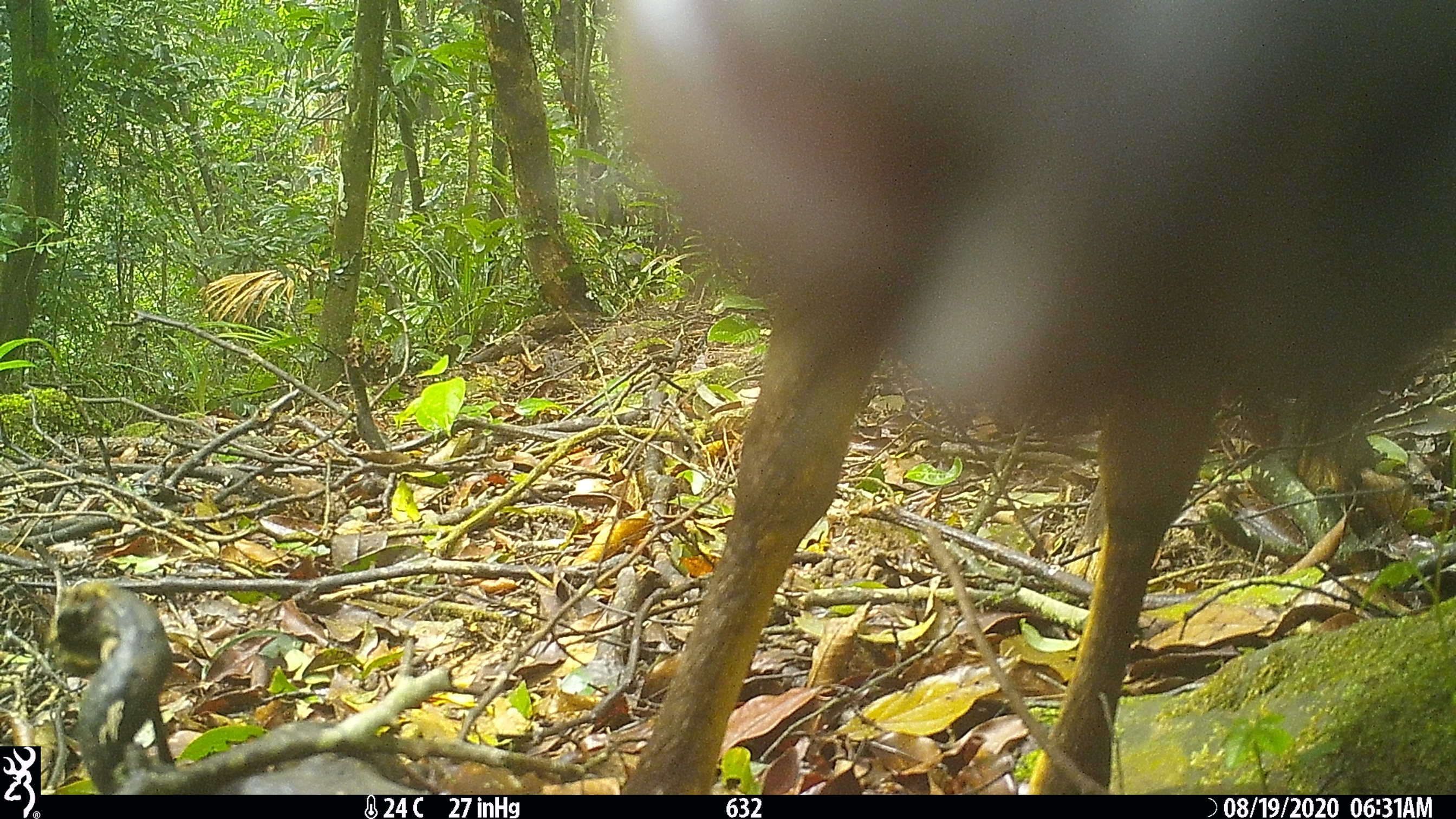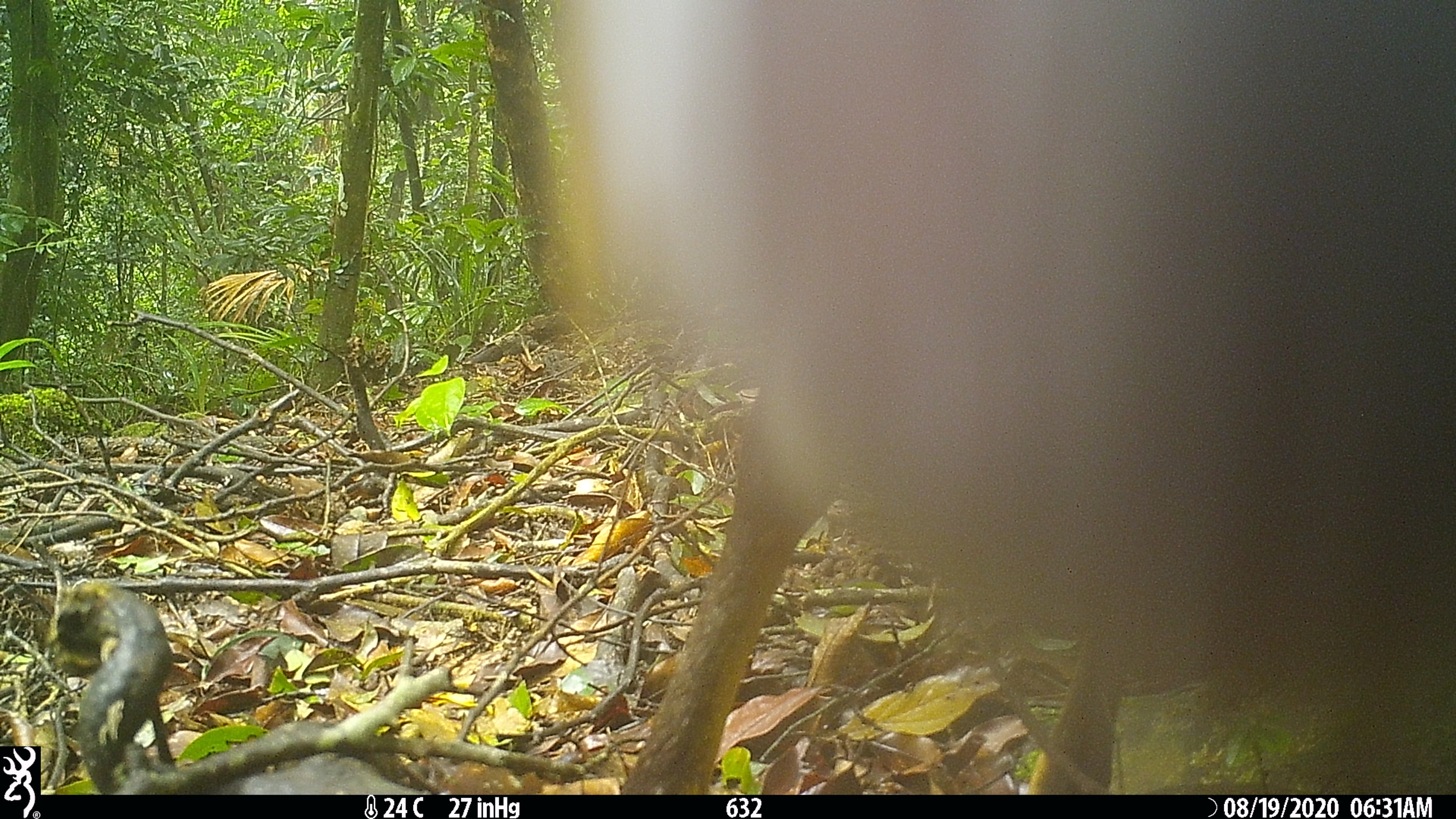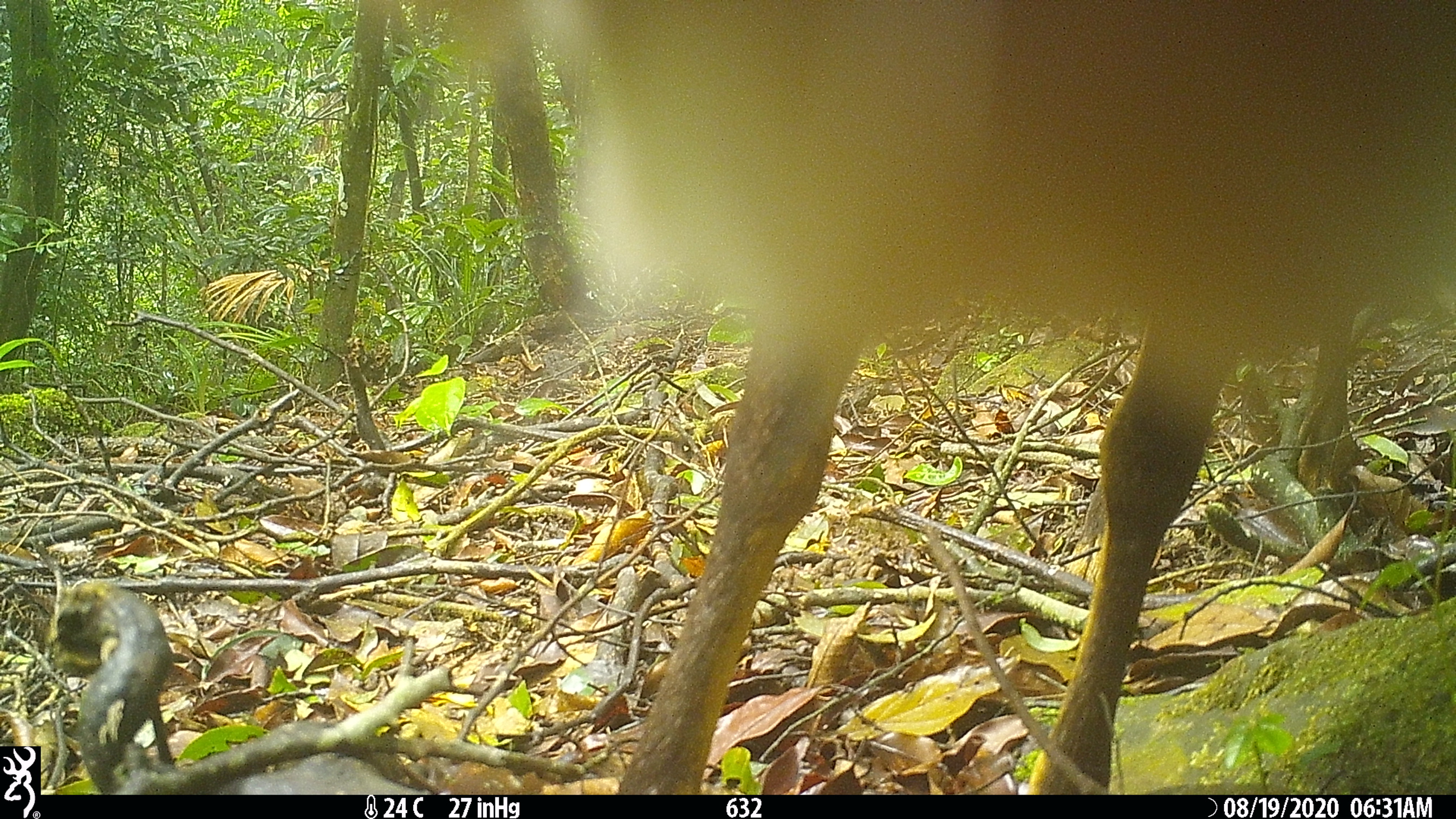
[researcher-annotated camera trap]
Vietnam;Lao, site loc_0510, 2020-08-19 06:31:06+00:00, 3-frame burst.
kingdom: Animalia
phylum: Chordata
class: Mammalia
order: Artiodactyla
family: Cervidae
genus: Muntiacus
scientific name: Muntiacus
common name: muntjacs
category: unidentified muntjac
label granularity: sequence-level